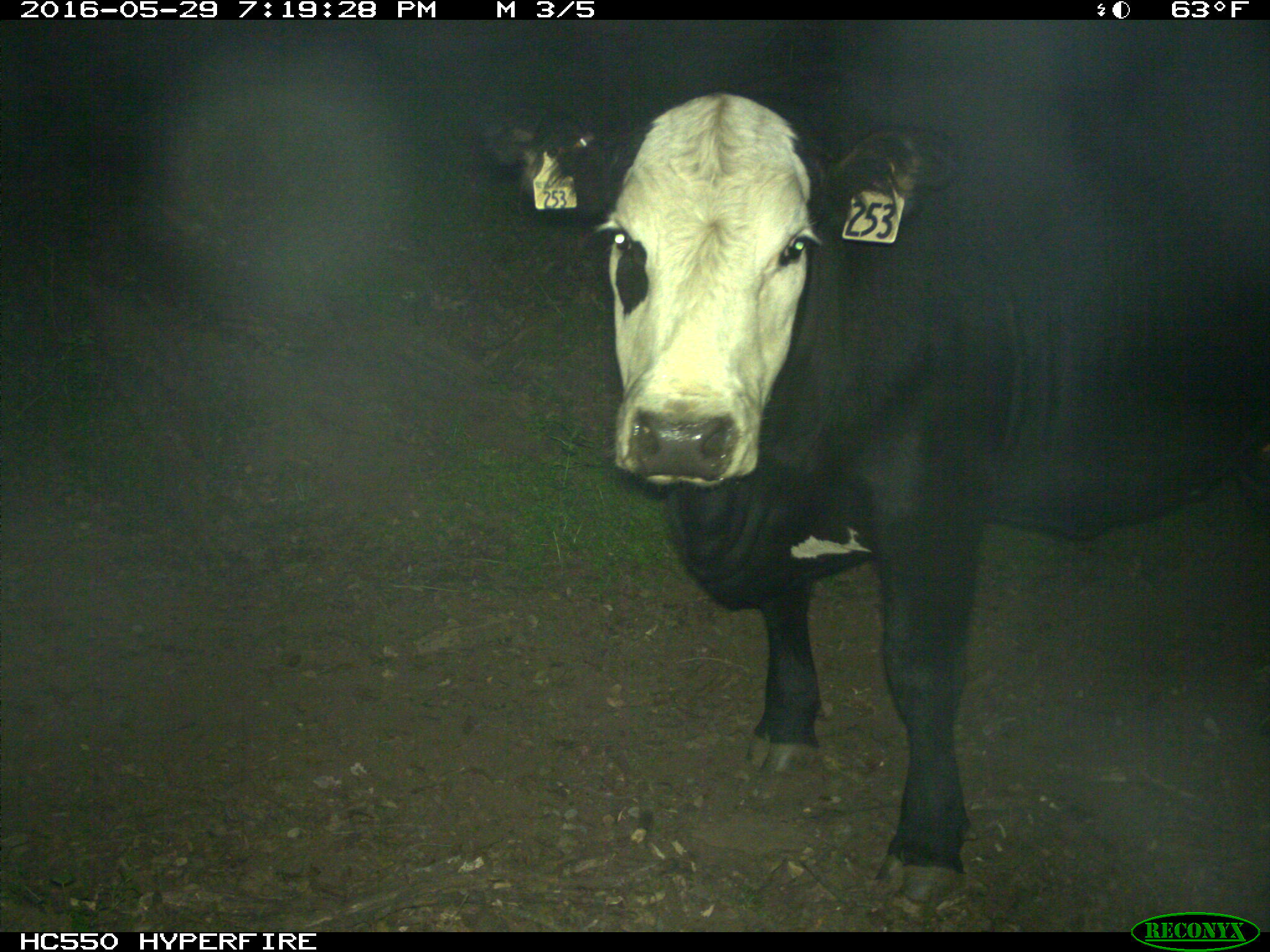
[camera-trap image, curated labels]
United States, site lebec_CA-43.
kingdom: Animalia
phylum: Chordata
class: Mammalia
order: Artiodactyla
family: Bovidae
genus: Bos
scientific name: Bos taurus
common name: domestic cow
Bos taurus (domestic cow).